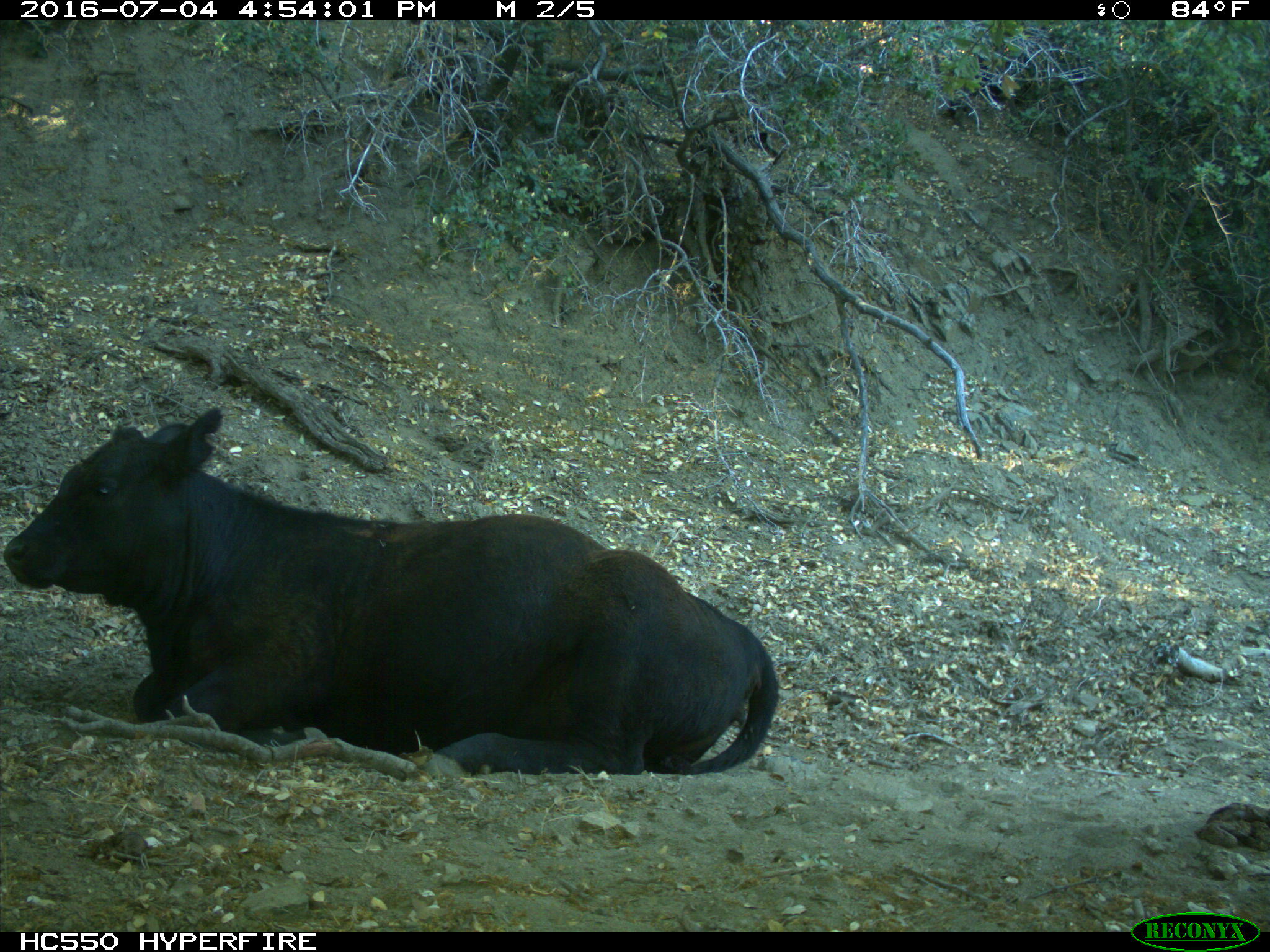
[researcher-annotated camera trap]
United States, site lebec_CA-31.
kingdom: Animalia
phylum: Chordata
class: Mammalia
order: Artiodactyla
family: Bovidae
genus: Bos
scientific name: Bos taurus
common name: domestic cow